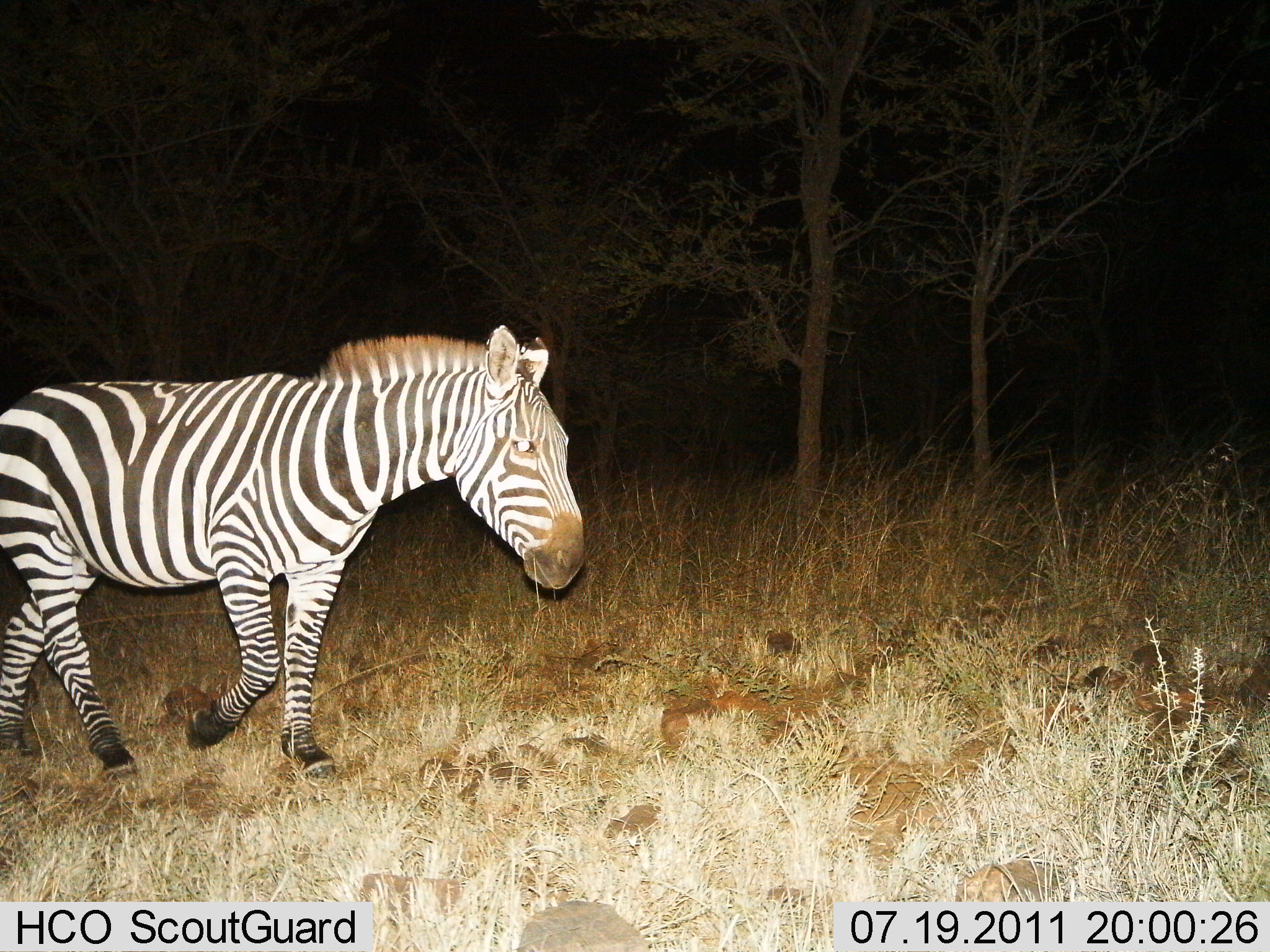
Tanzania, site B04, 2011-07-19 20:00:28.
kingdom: Animalia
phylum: Chordata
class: Mammalia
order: Perissodactyla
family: Equidae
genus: Equus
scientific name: Equus quagga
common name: plains zebra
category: zebra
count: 1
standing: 25%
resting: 0%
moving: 92%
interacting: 0%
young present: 0%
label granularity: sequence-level